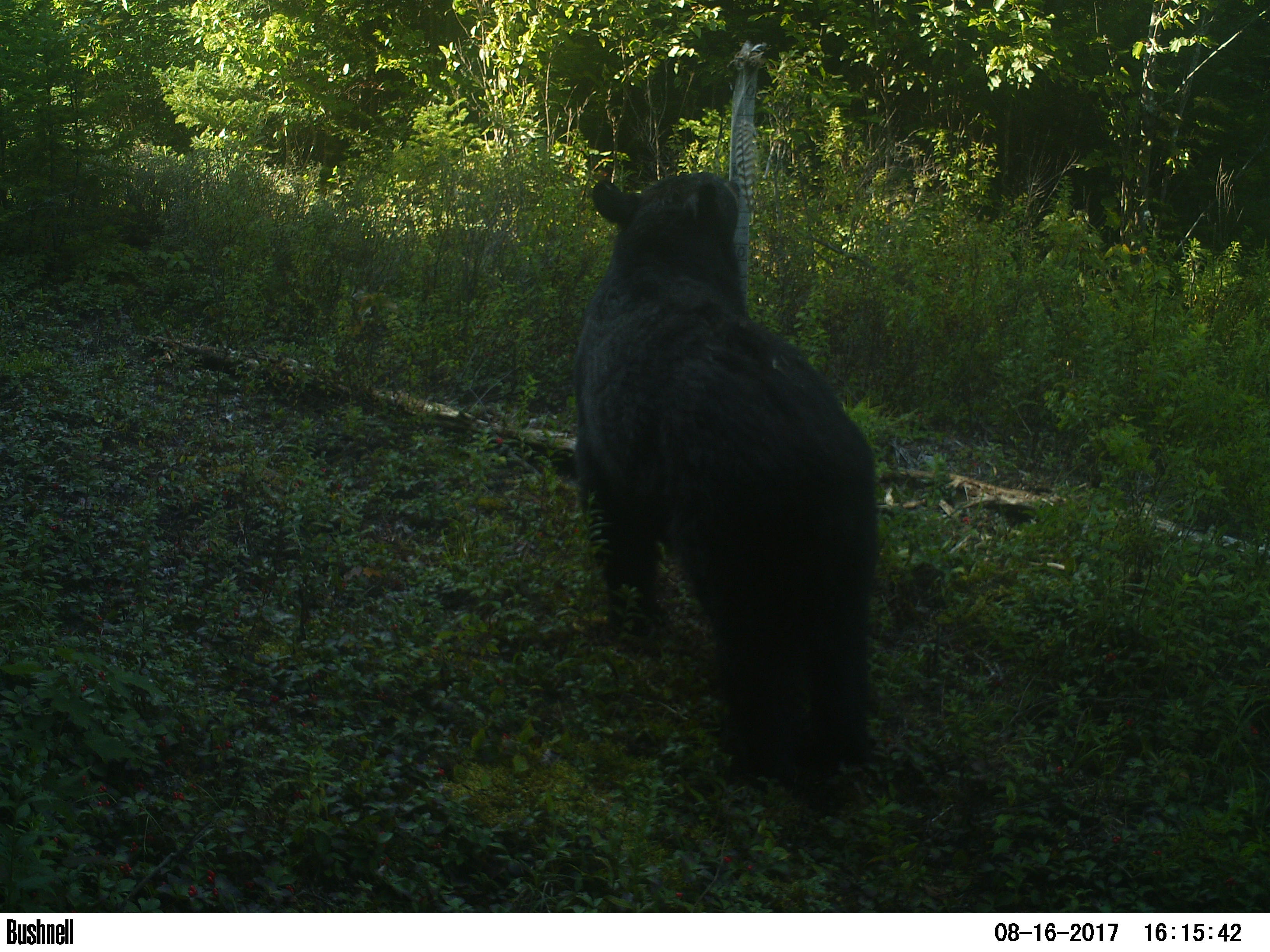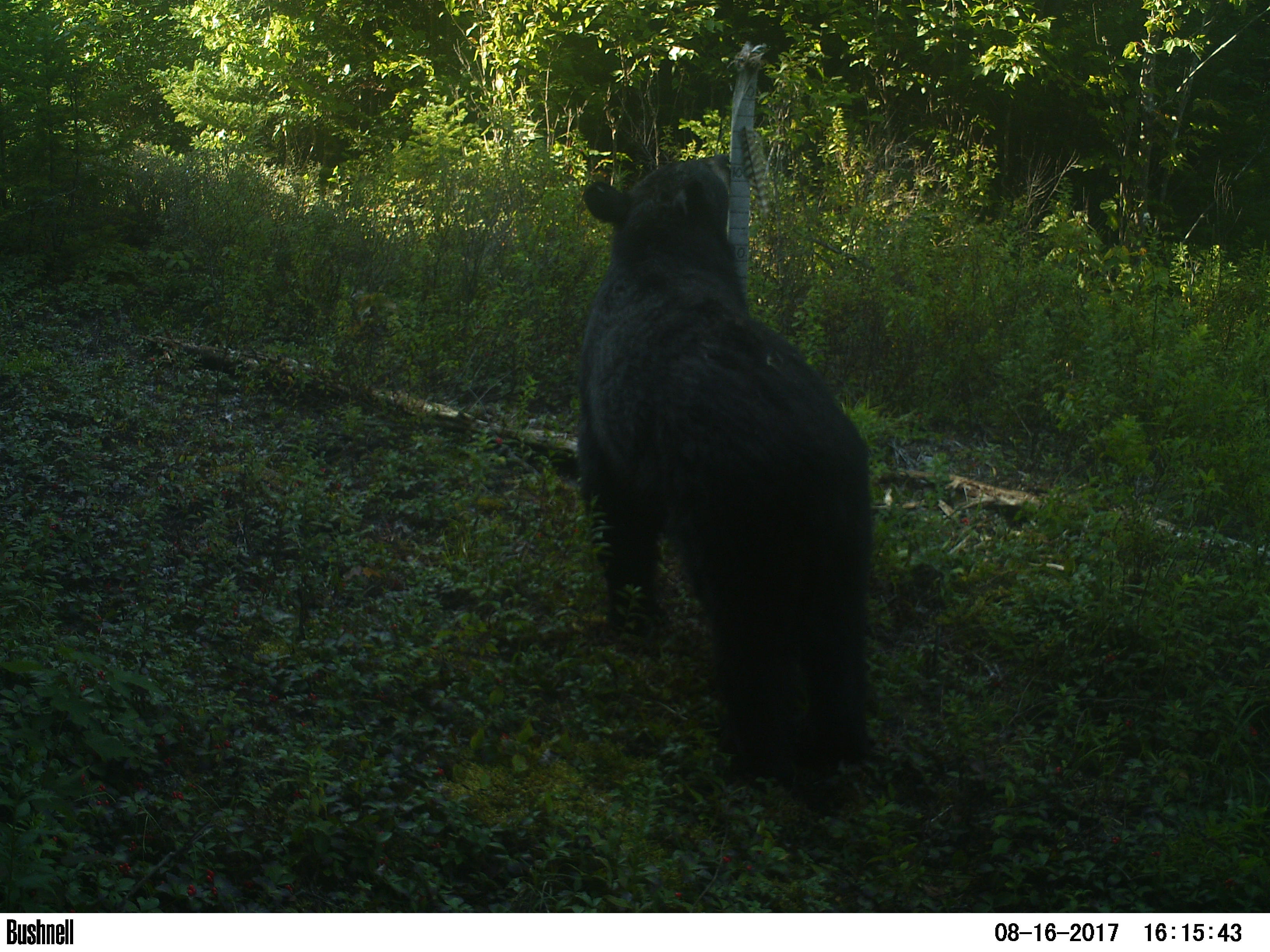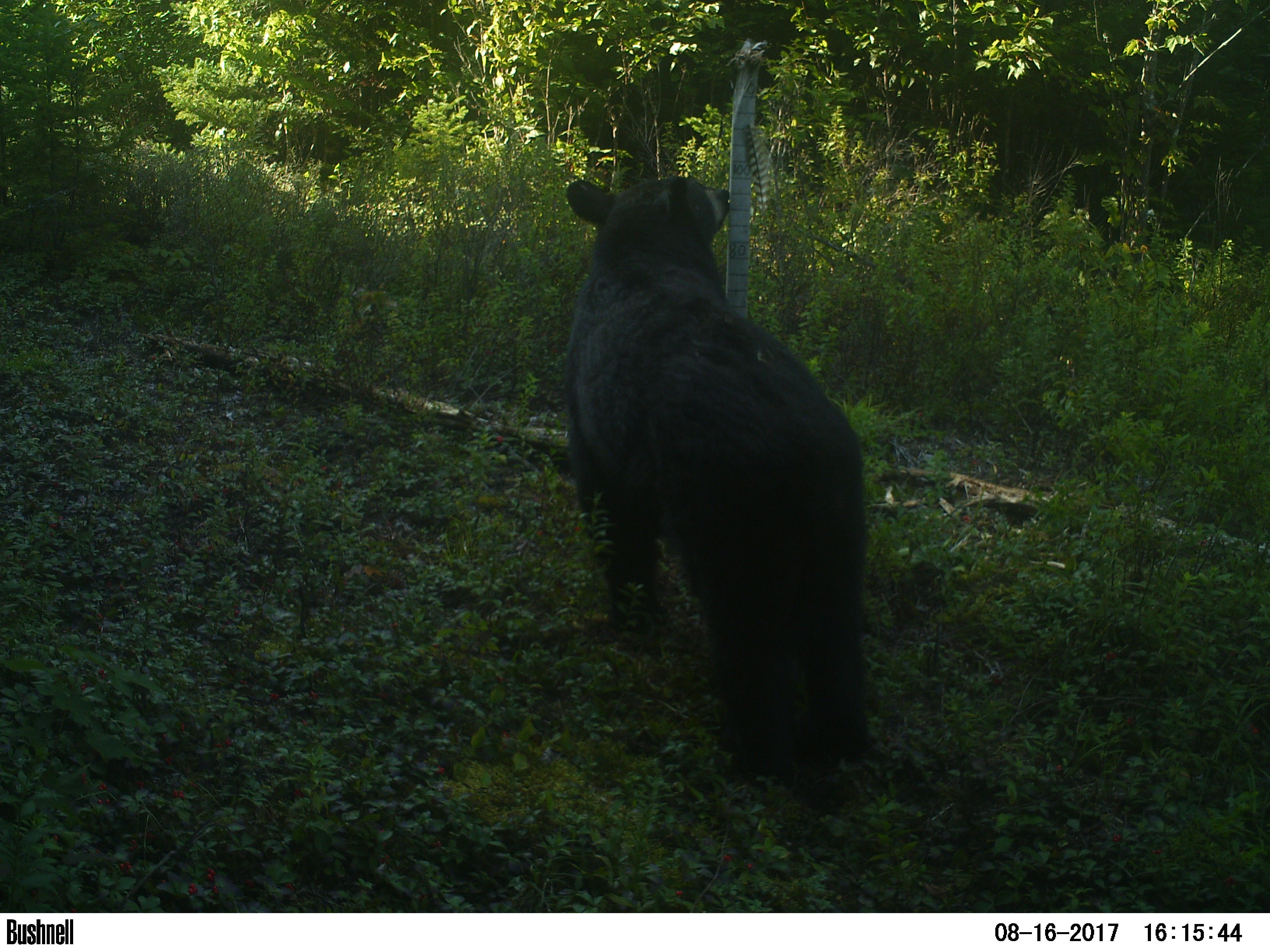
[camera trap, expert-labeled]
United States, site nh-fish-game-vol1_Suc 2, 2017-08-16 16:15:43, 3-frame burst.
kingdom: Animalia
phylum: Chordata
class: Mammalia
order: Carnivora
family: Ursidae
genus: Ursus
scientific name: Ursus americanus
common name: black bear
Black bear (Ursus americanus).